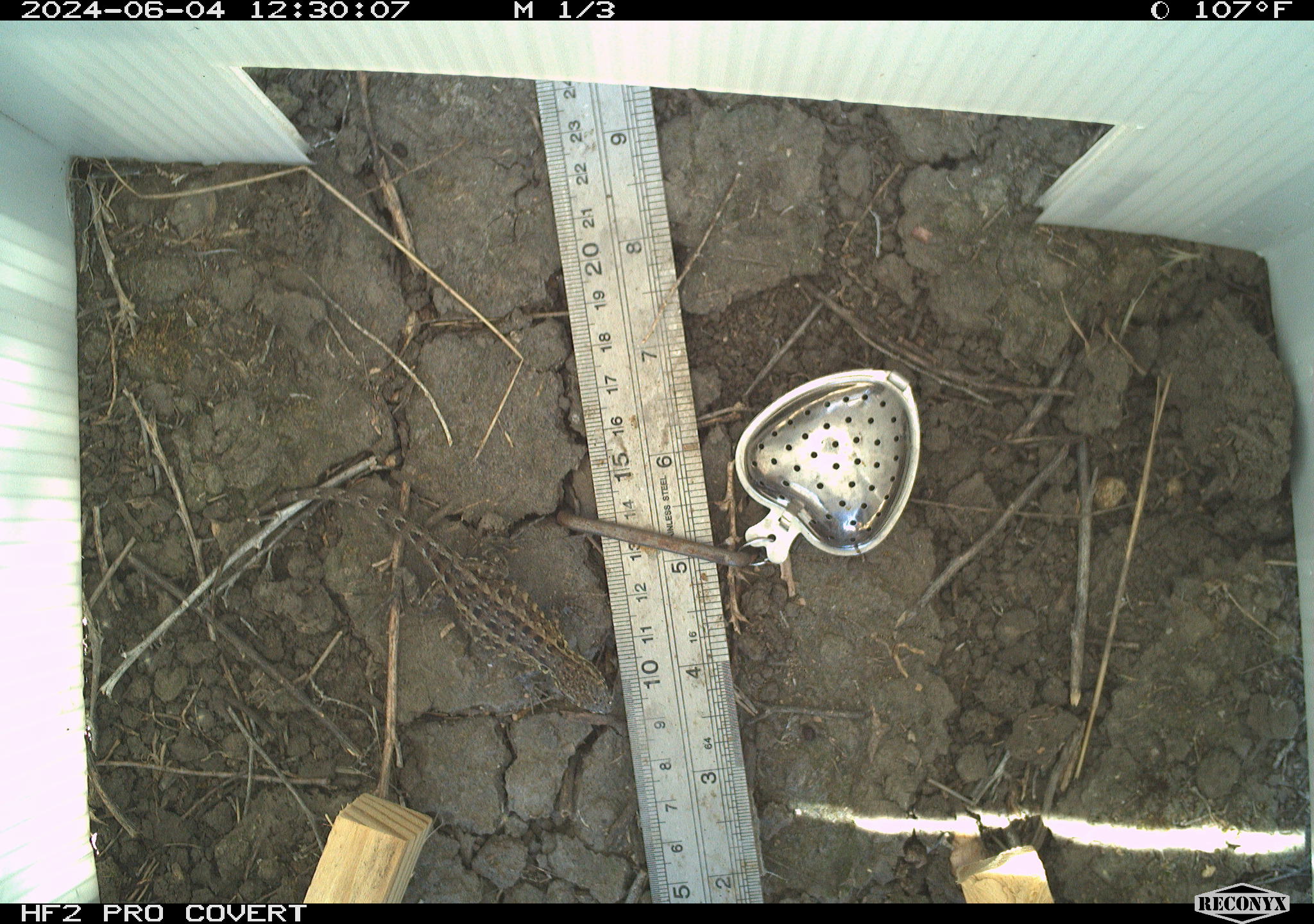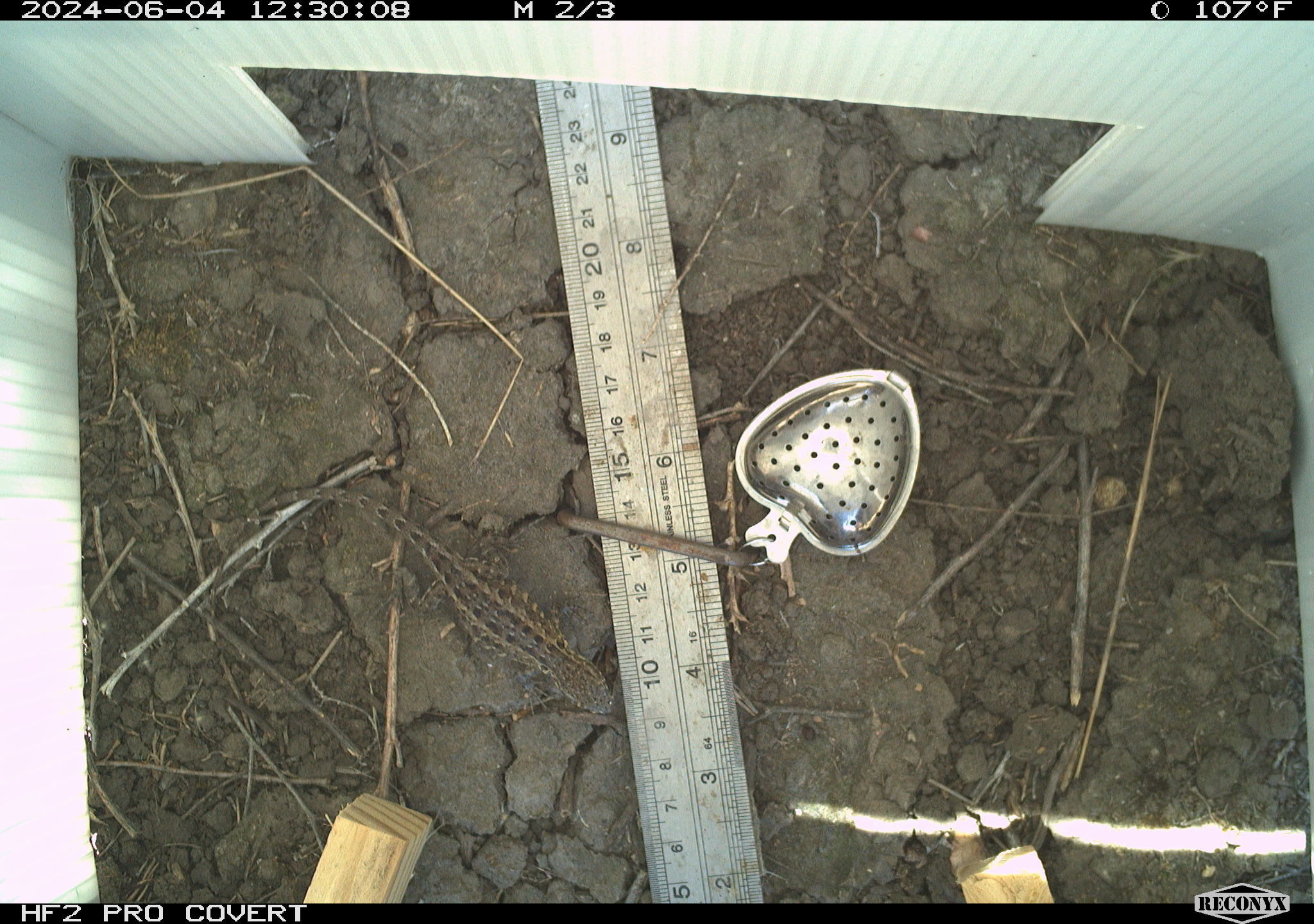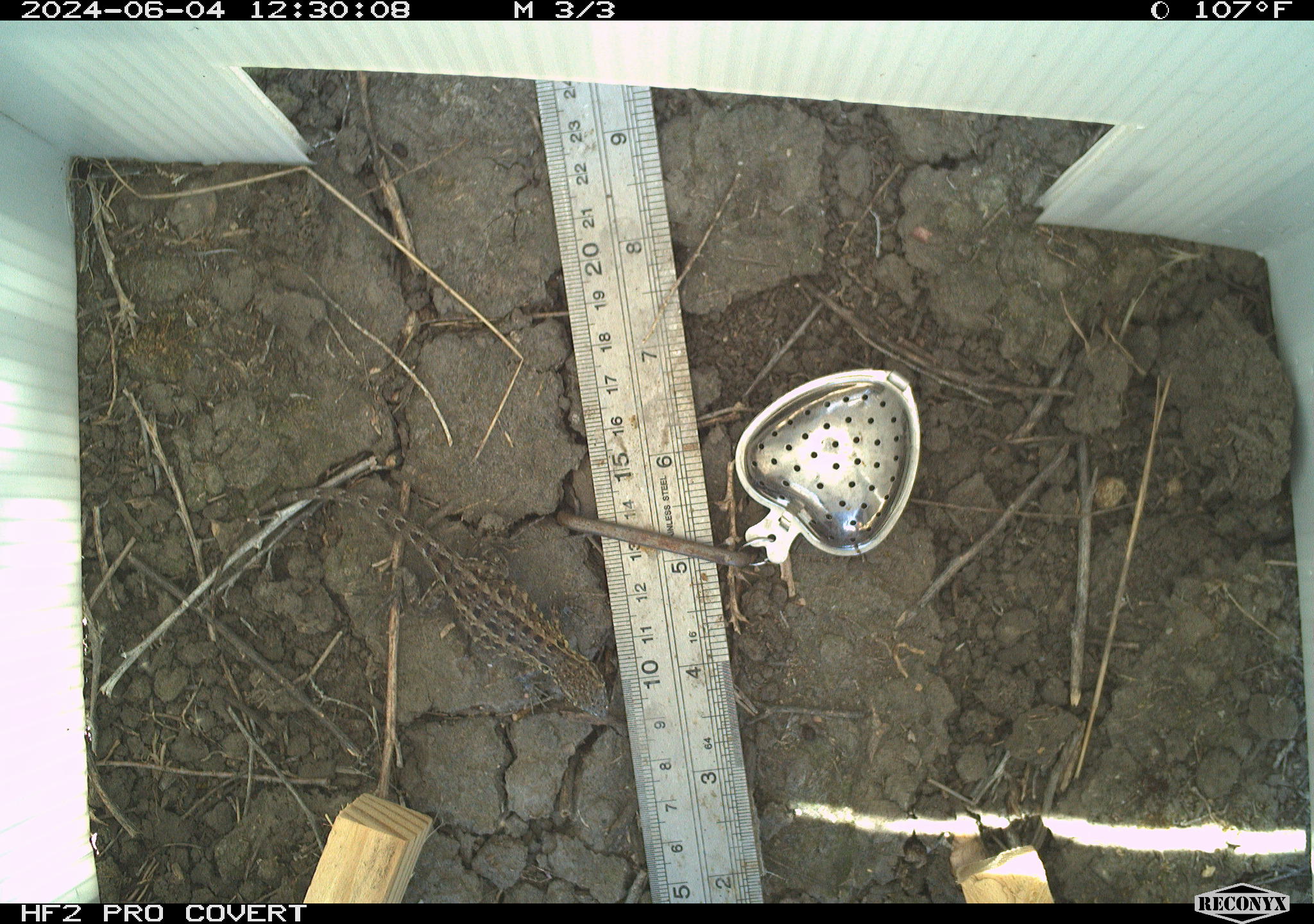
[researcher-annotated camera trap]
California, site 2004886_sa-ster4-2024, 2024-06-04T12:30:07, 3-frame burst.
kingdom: Animalia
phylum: Chordata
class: Reptilia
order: Squamata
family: Phrynosomatidae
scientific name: Phrynosomatidae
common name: phrynosomatid lizards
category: phrynosomatidae family